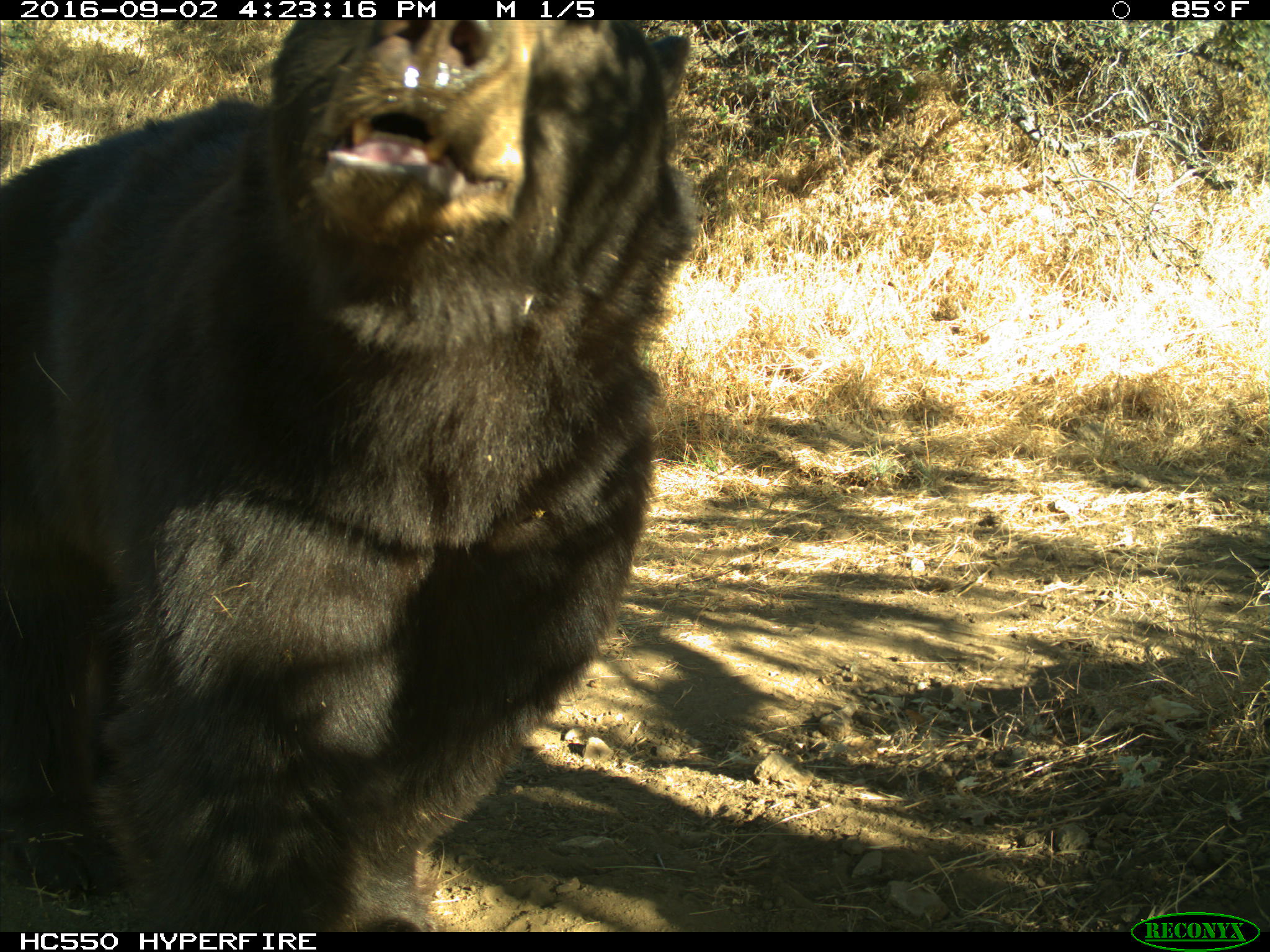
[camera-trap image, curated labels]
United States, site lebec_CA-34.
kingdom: Animalia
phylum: Chordata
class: Mammalia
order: Carnivora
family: Ursidae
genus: Ursus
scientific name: Ursus americanus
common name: american black bear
Ursus americanus (american black bear).